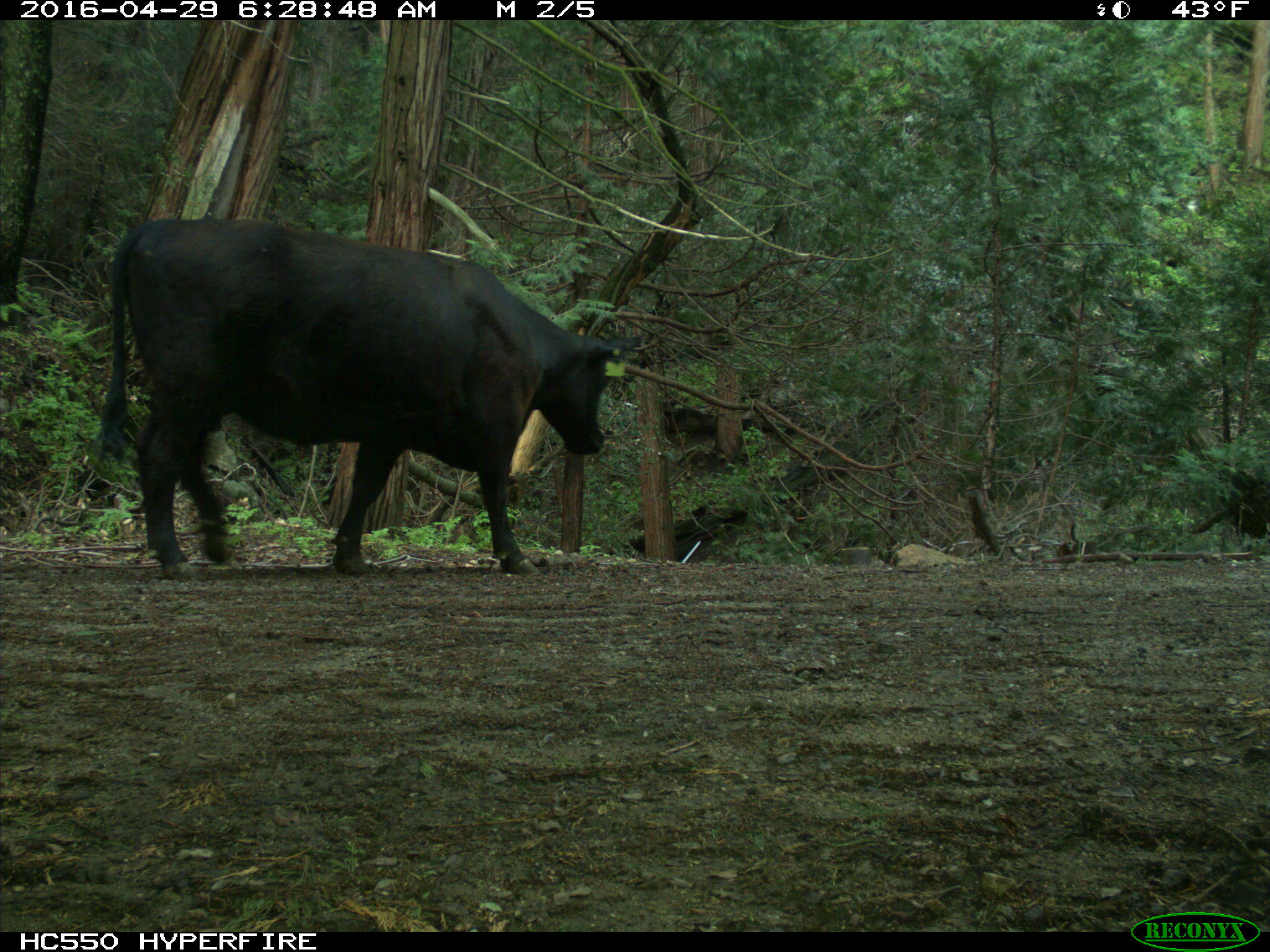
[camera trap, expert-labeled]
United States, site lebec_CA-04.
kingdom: Animalia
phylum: Chordata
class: Mammalia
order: Artiodactyla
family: Bovidae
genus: Bos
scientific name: Bos taurus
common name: domestic cow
Bos taurus (domestic cow).